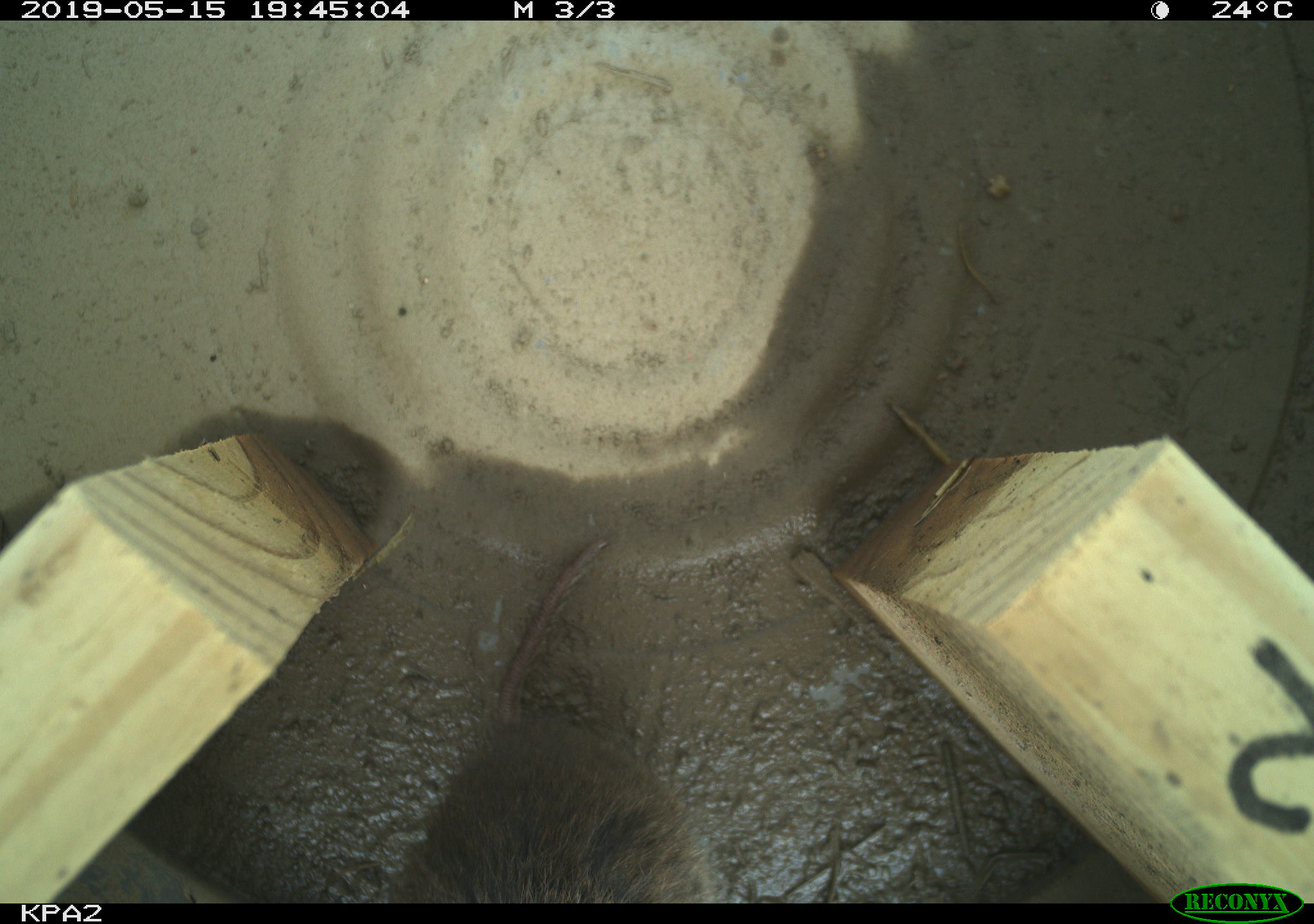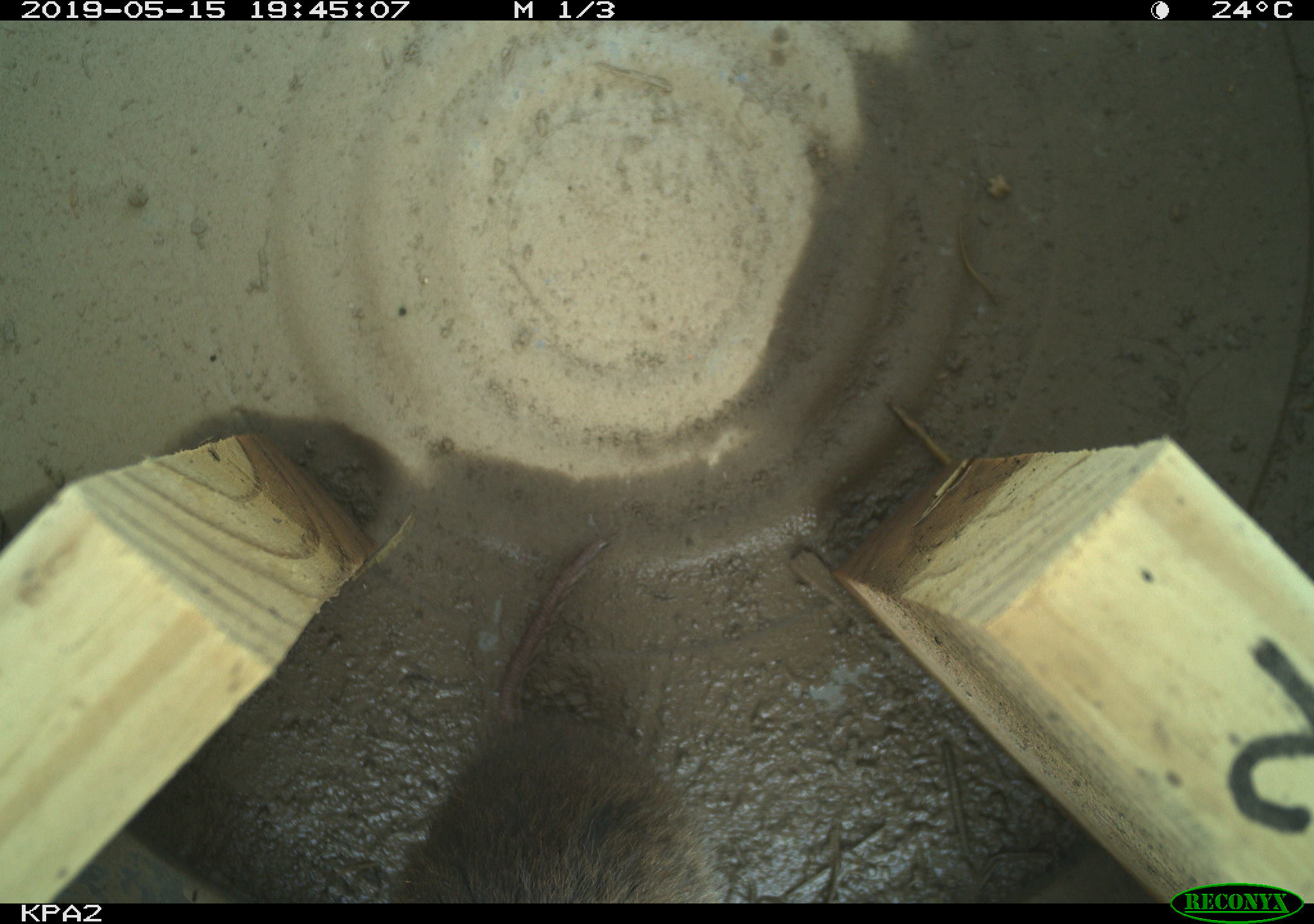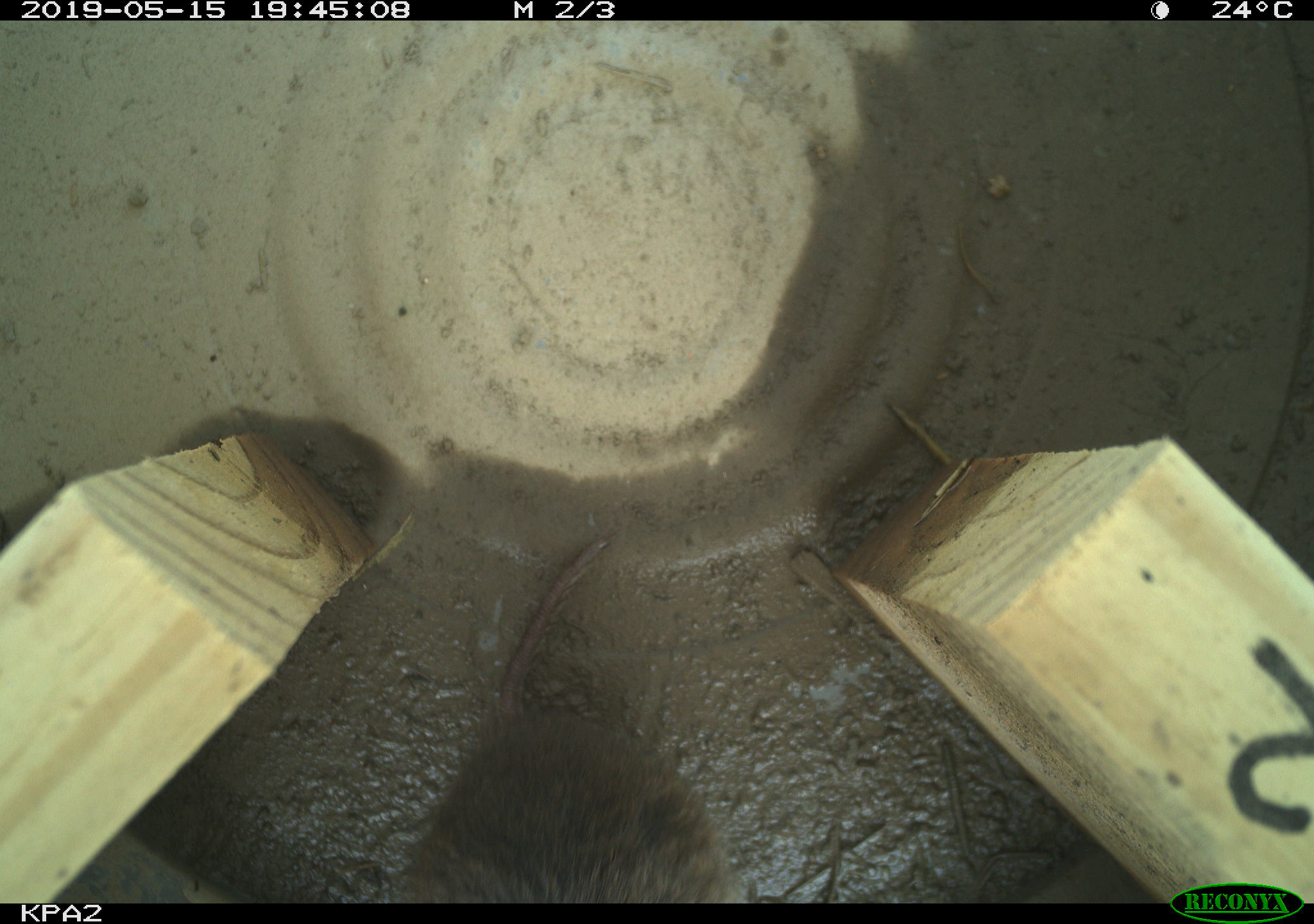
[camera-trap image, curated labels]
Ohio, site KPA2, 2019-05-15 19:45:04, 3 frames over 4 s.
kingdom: Animalia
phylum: Chordata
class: Mammalia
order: Rodentia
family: Cricetidae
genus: Microtus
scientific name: Microtus pennsylvanicus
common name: meadow vole